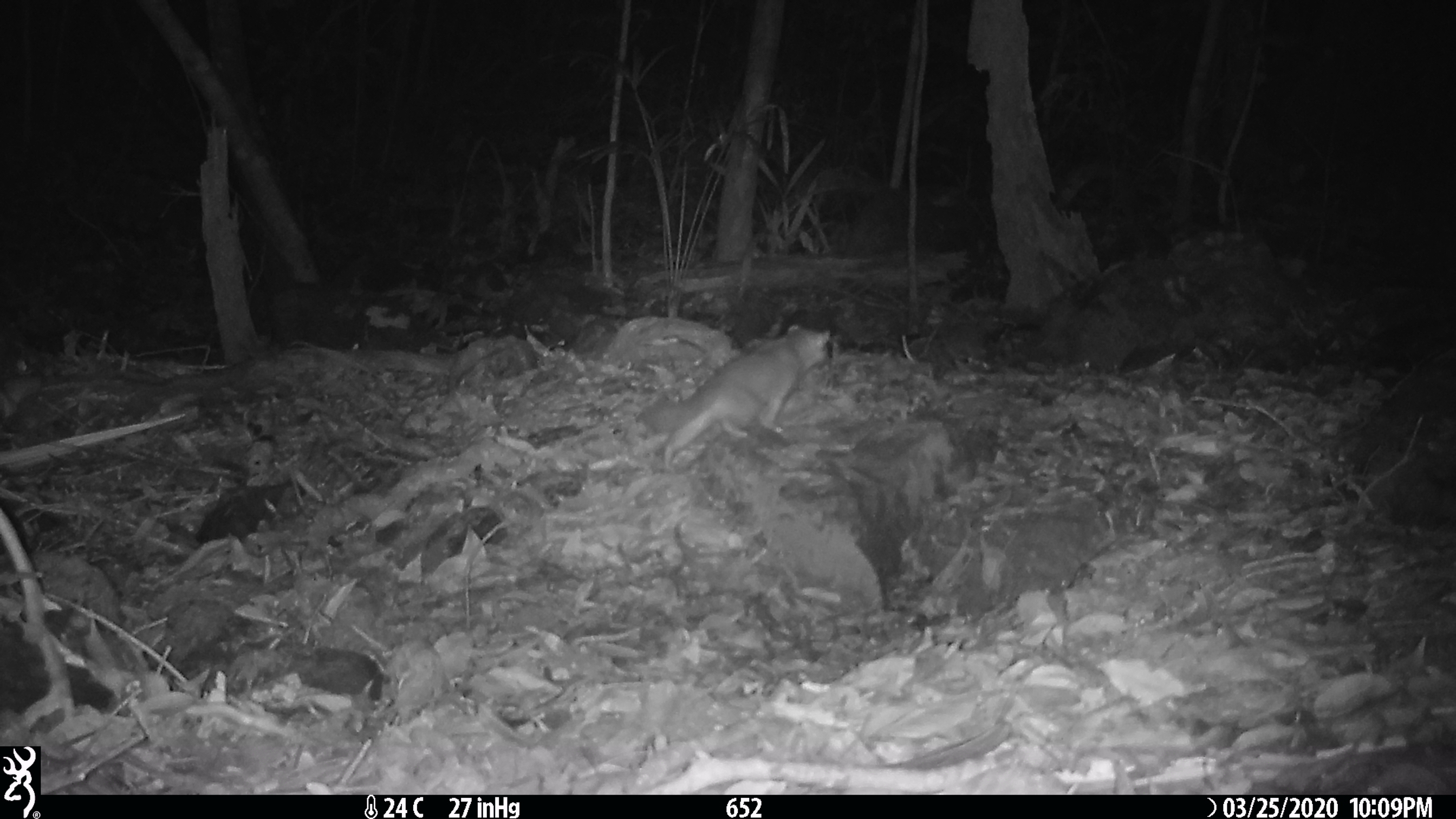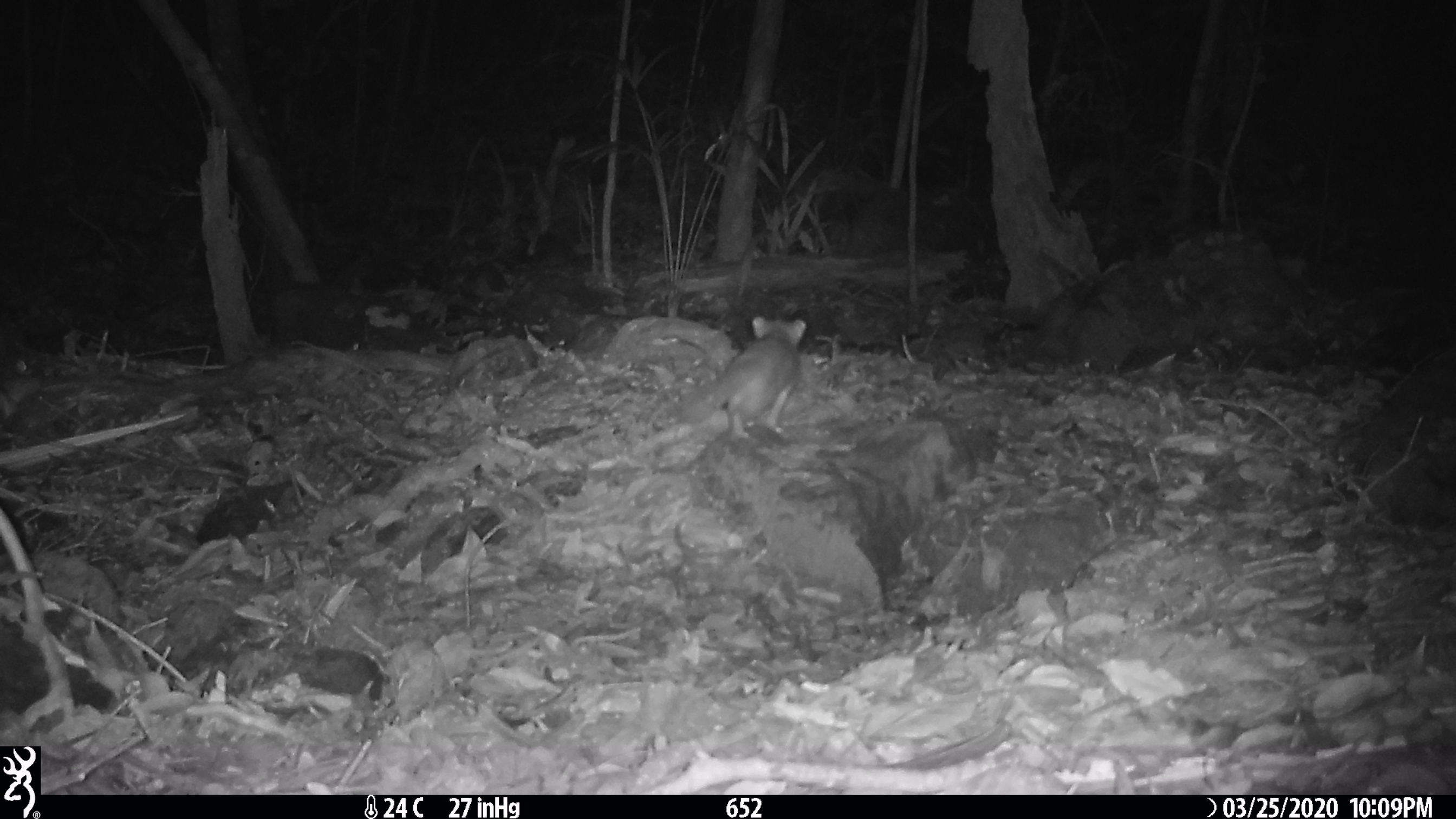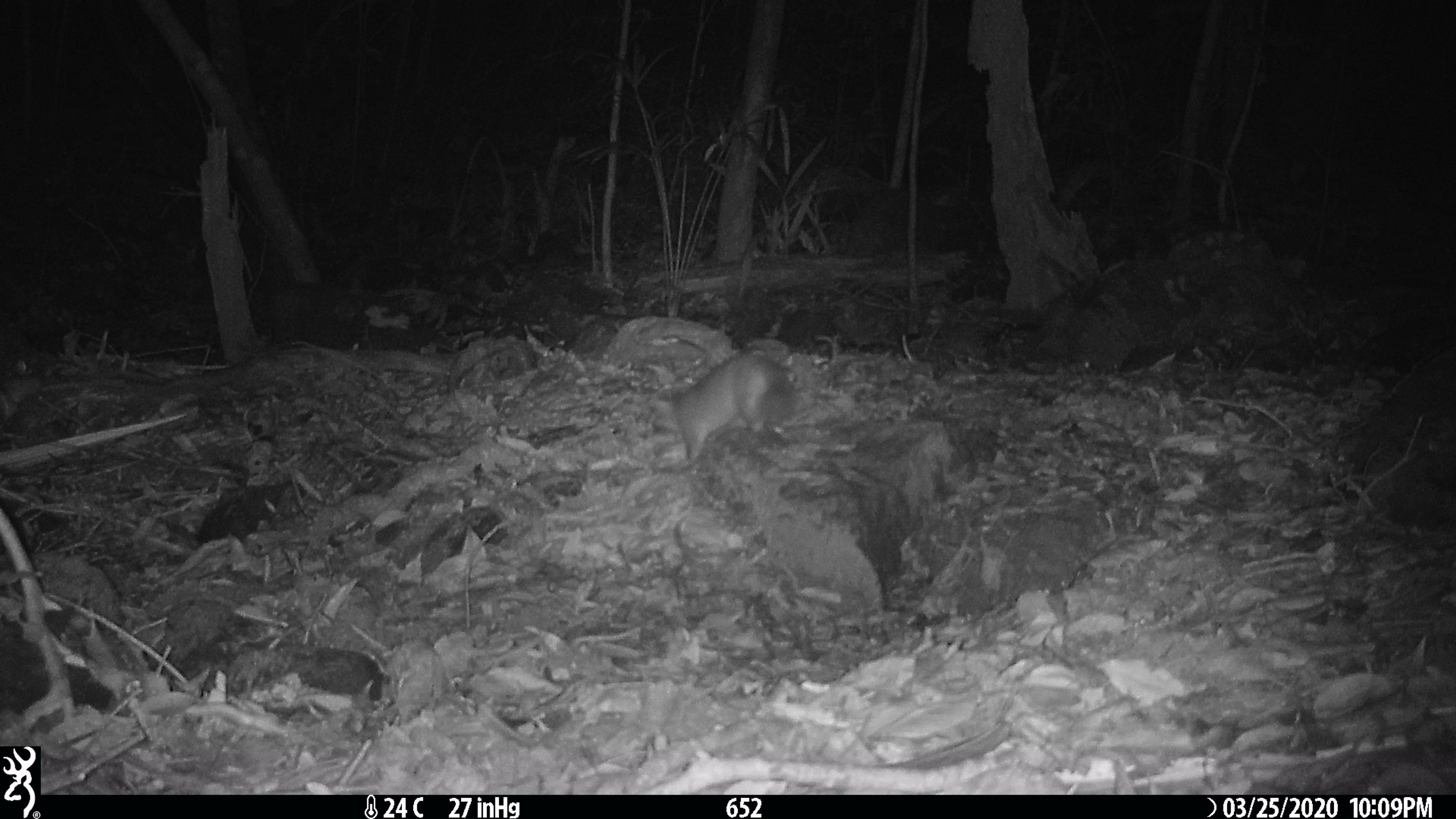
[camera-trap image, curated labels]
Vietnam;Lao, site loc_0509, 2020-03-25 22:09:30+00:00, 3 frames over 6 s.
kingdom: Animalia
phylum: Chordata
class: Mammalia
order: Carnivora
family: Mustelidae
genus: Melogale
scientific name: Melogale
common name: ferret badger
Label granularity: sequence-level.